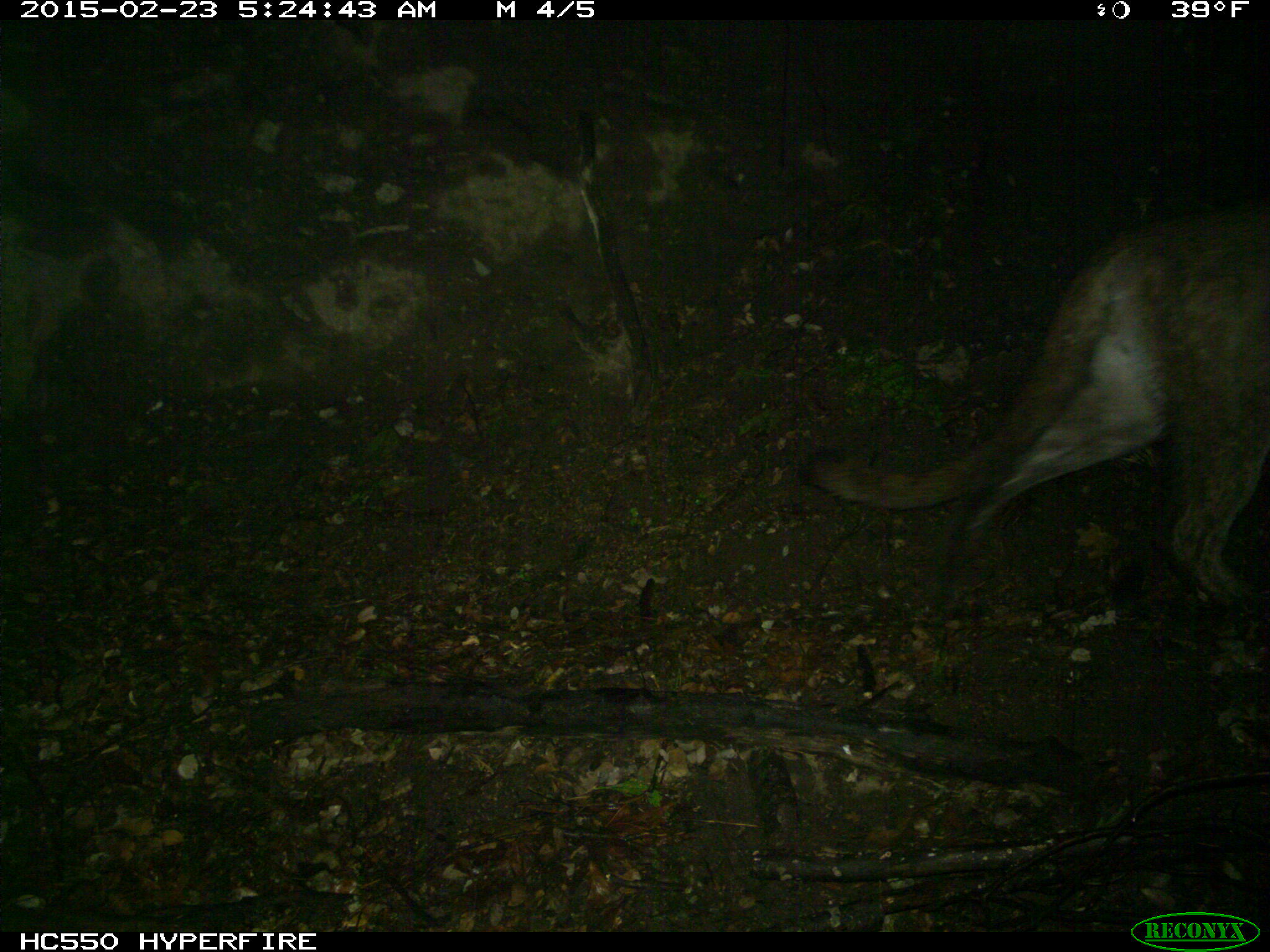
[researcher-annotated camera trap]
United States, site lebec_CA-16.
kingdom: Animalia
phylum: Chordata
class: Mammalia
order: Carnivora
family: Felidae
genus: Puma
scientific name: Puma concolor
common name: mountain lion